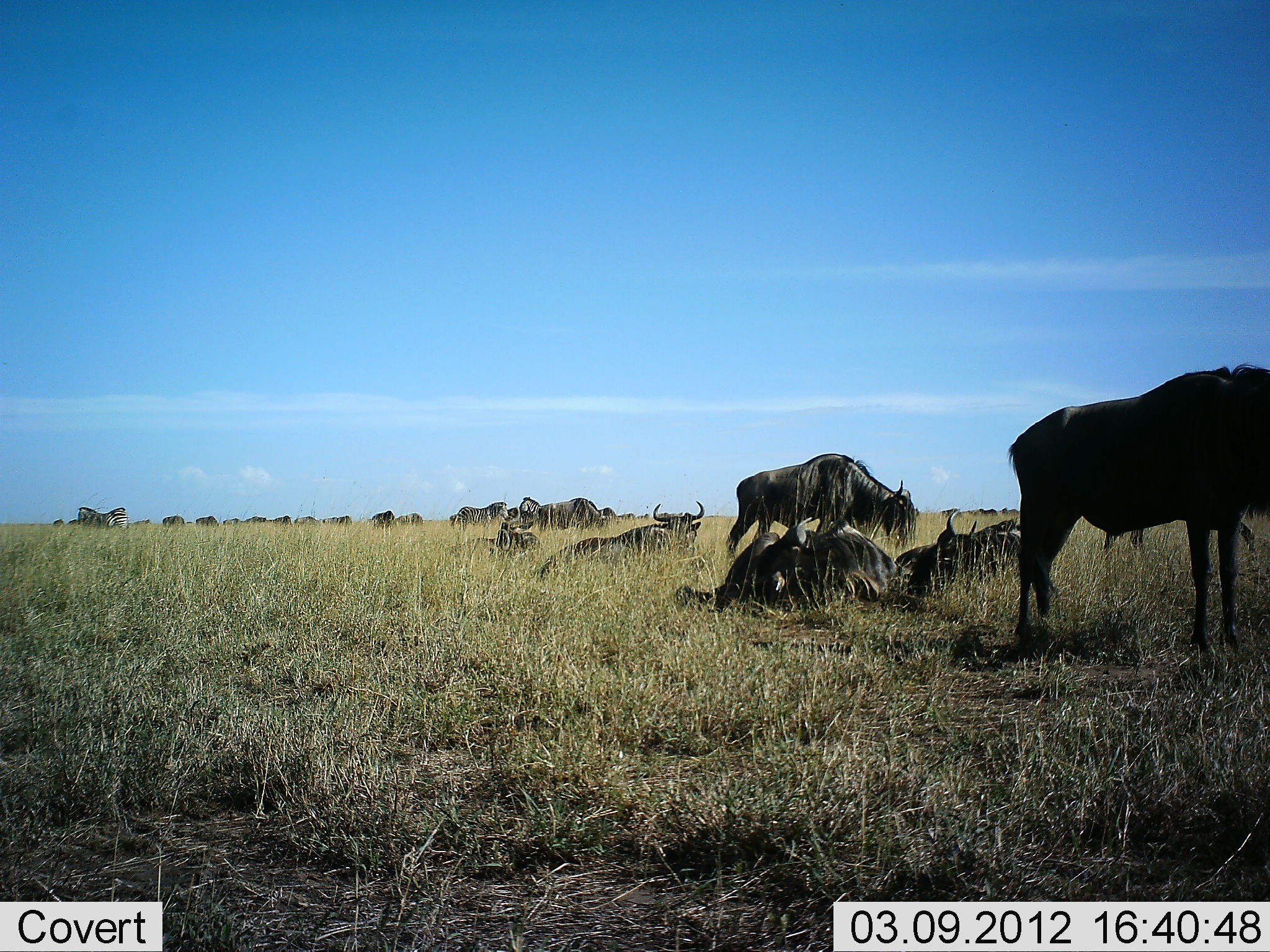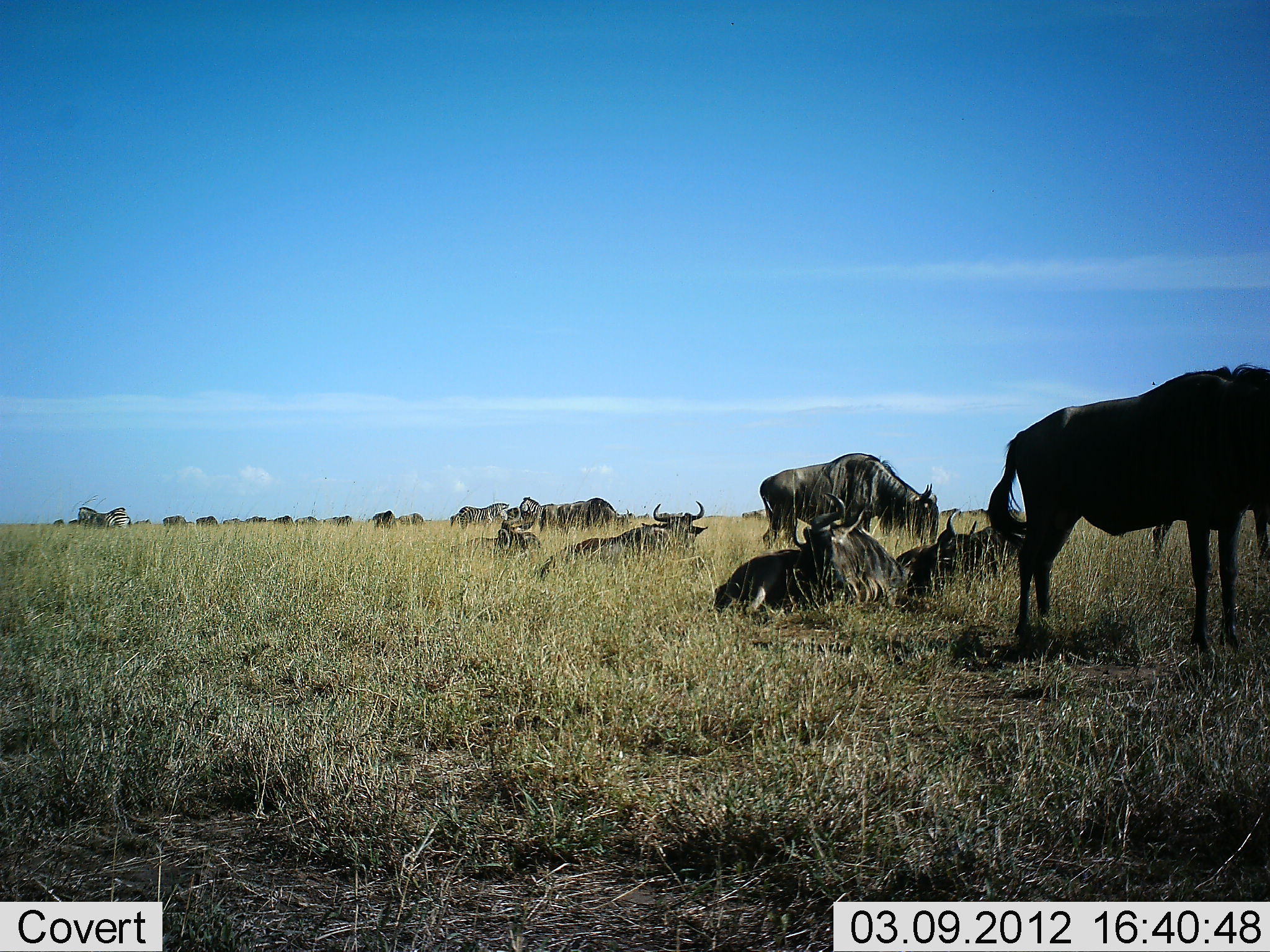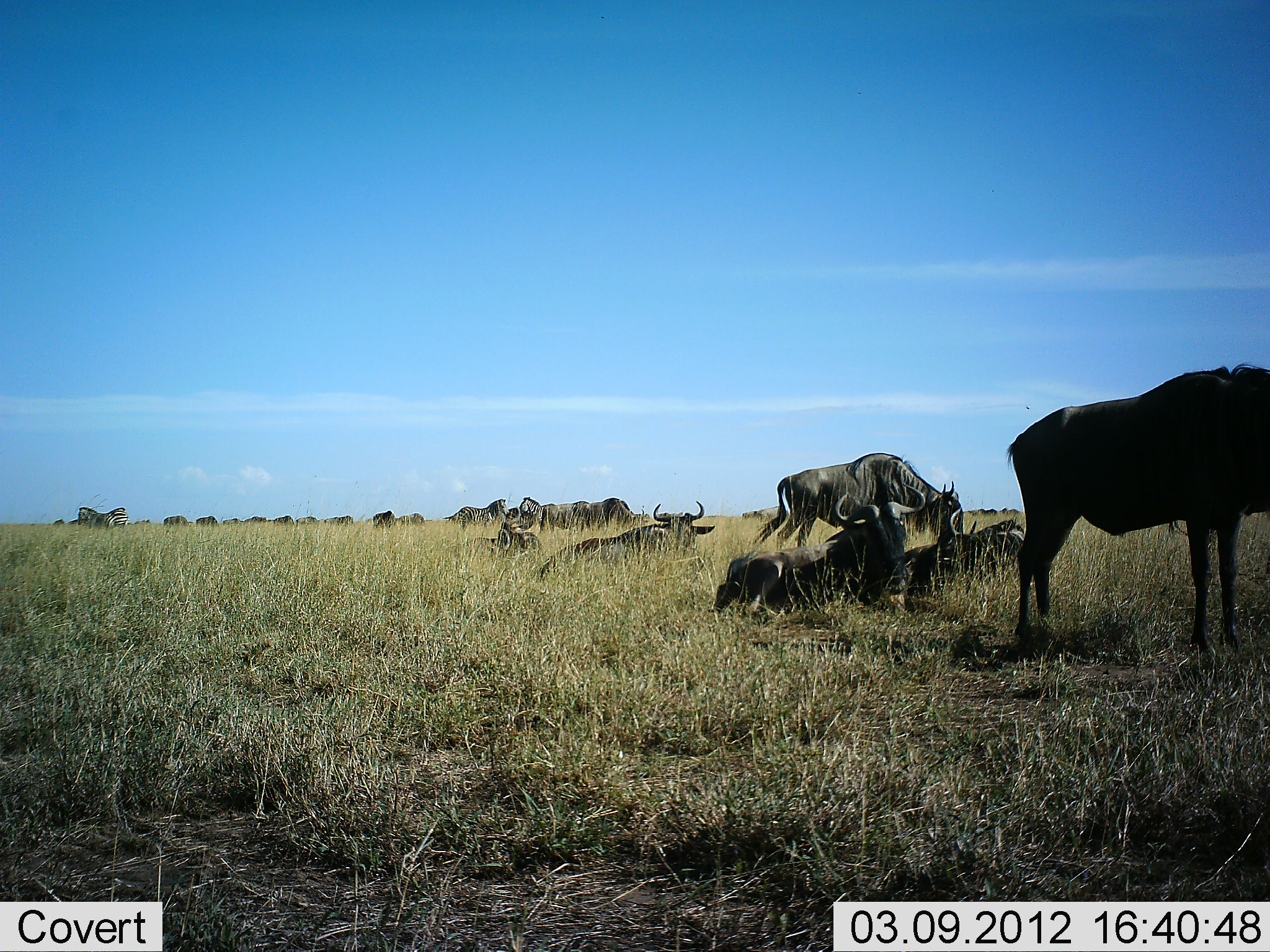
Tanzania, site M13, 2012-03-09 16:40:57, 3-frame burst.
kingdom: Animalia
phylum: Chordata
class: Mammalia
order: Artiodactyla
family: Bovidae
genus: Connochaetes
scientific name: Connochaetes taurinus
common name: blue wildebeest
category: wildebeest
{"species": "wildebeest (blue wildebeest) (Connochaetes taurinus)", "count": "11-50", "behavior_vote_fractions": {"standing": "83%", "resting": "91%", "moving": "26%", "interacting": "4%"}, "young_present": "0%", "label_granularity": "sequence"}